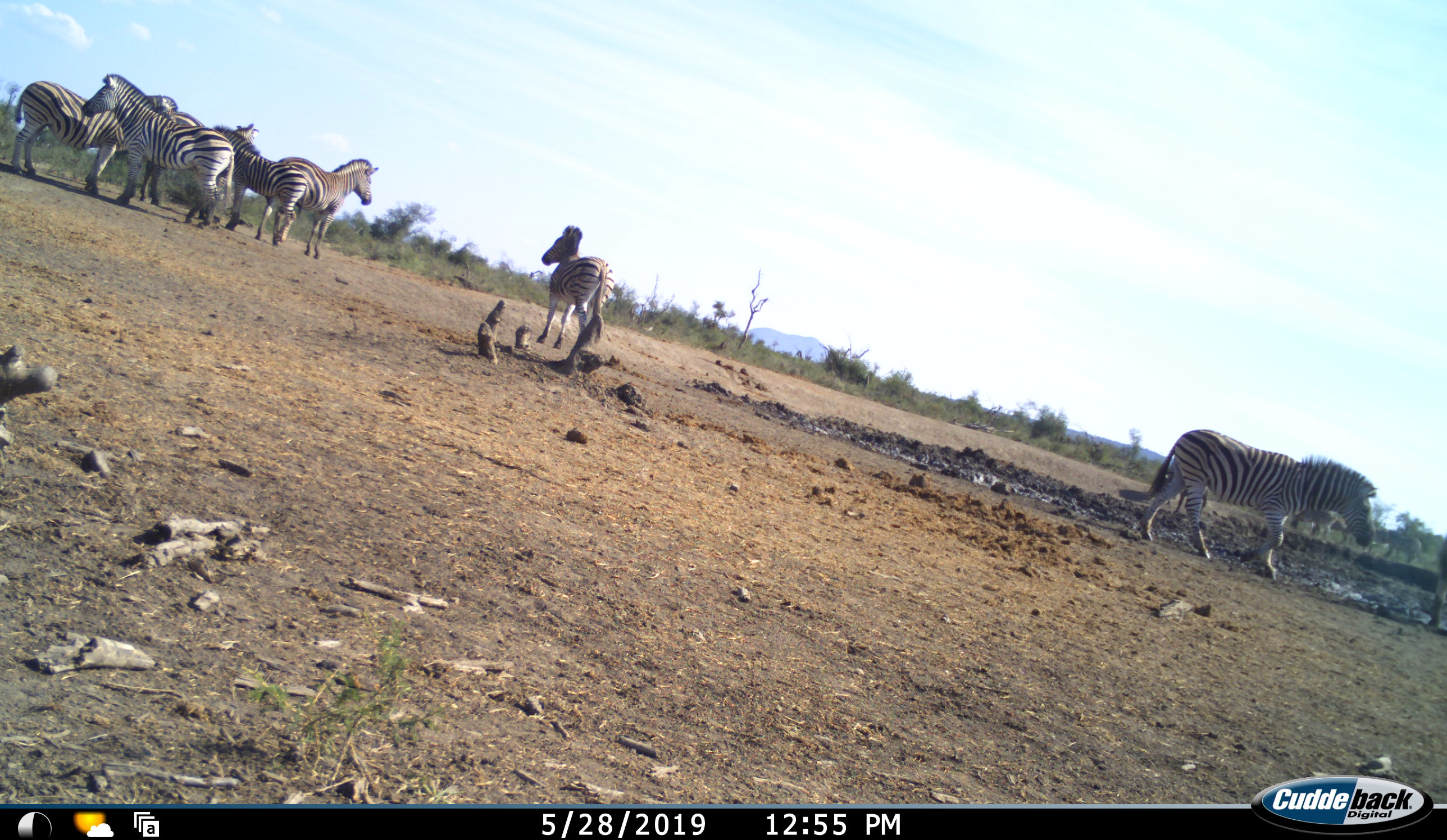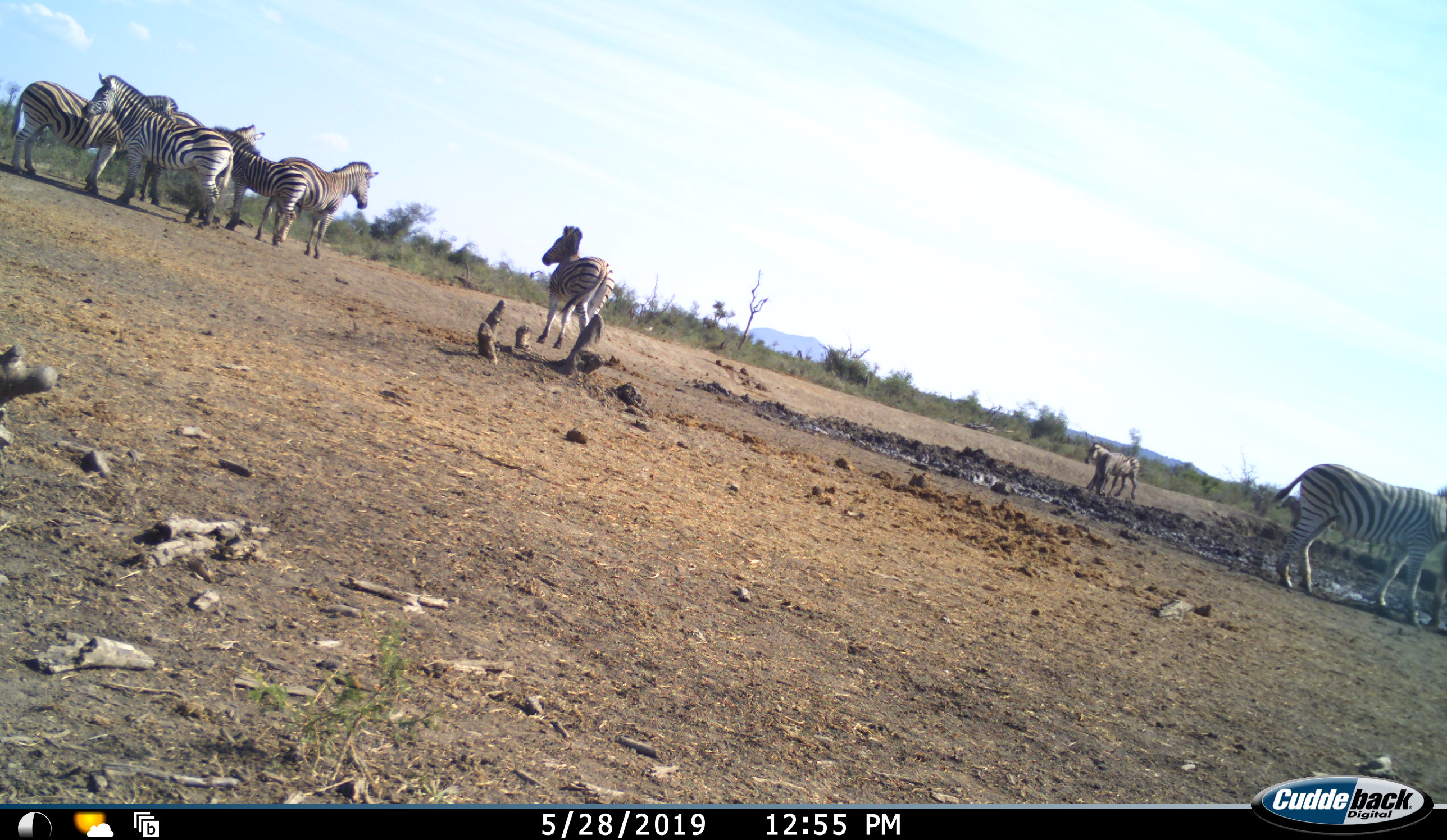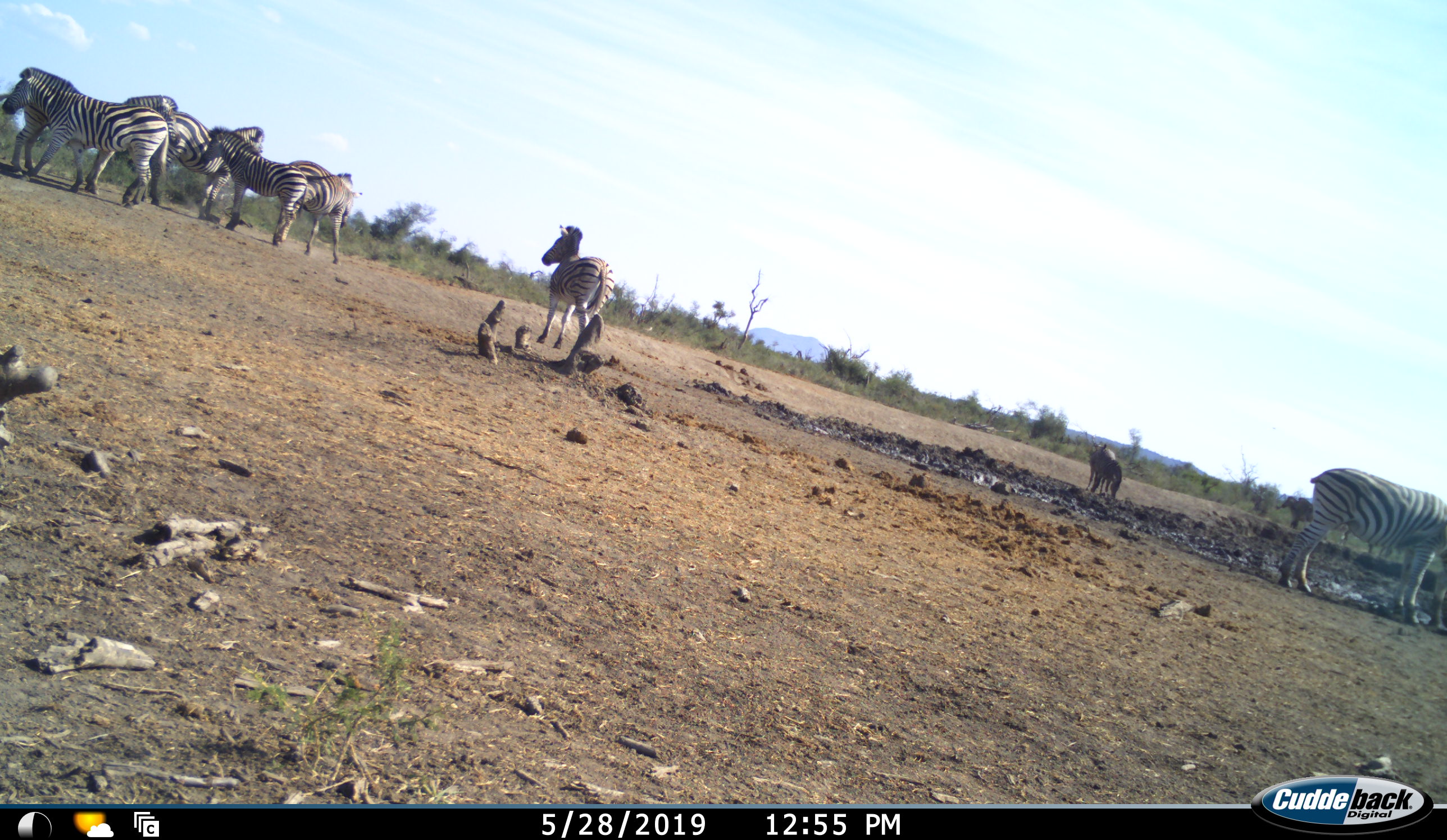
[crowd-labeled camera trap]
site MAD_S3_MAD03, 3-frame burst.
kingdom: Animalia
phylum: Chordata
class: Mammalia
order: Perissodactyla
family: Equidae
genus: Equus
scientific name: Equus quagga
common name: plains zebra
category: zebraplains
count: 9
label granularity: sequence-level